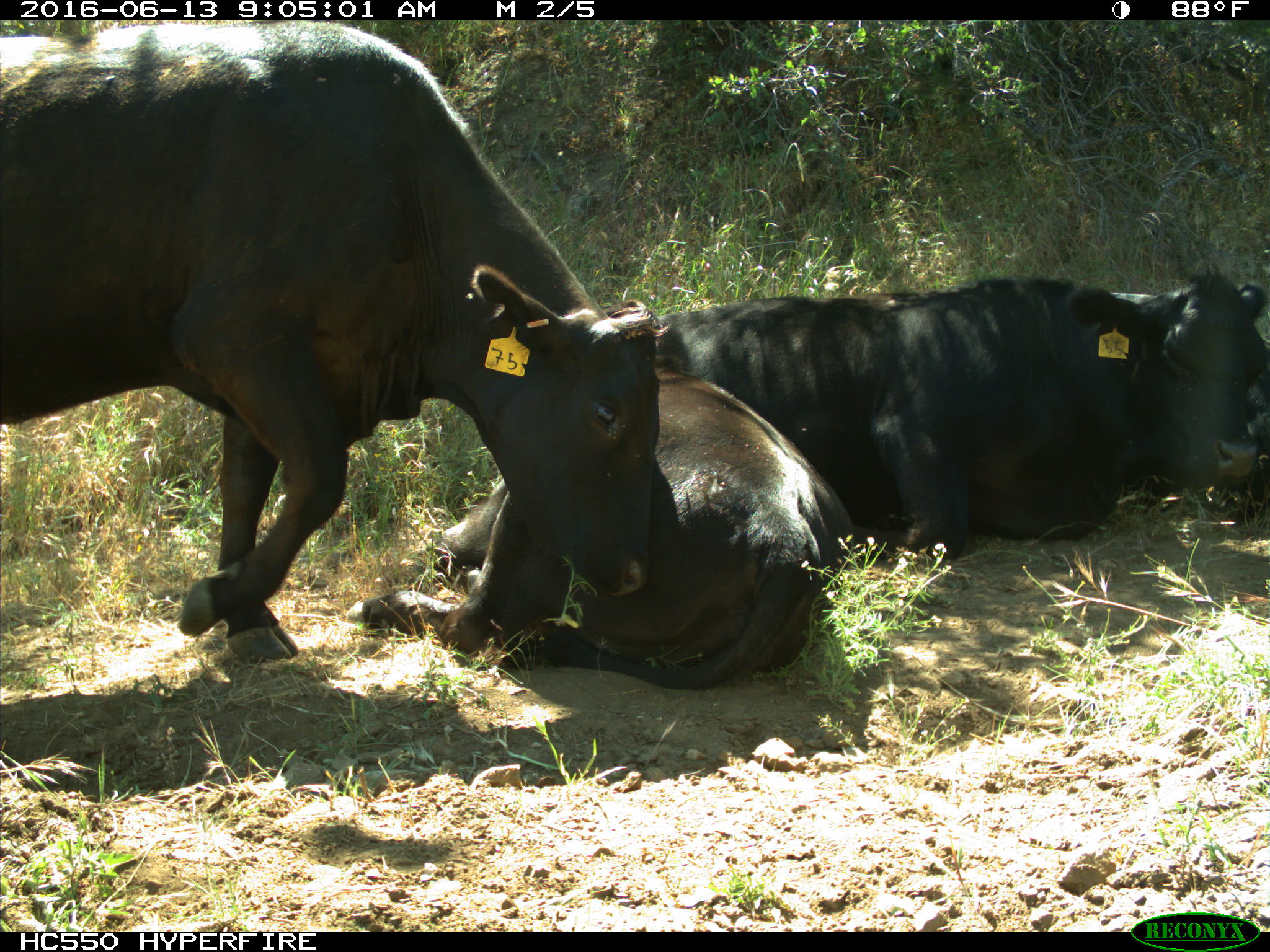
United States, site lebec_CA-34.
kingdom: Animalia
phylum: Chordata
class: Mammalia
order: Artiodactyla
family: Bovidae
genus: Bos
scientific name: Bos taurus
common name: domestic cow